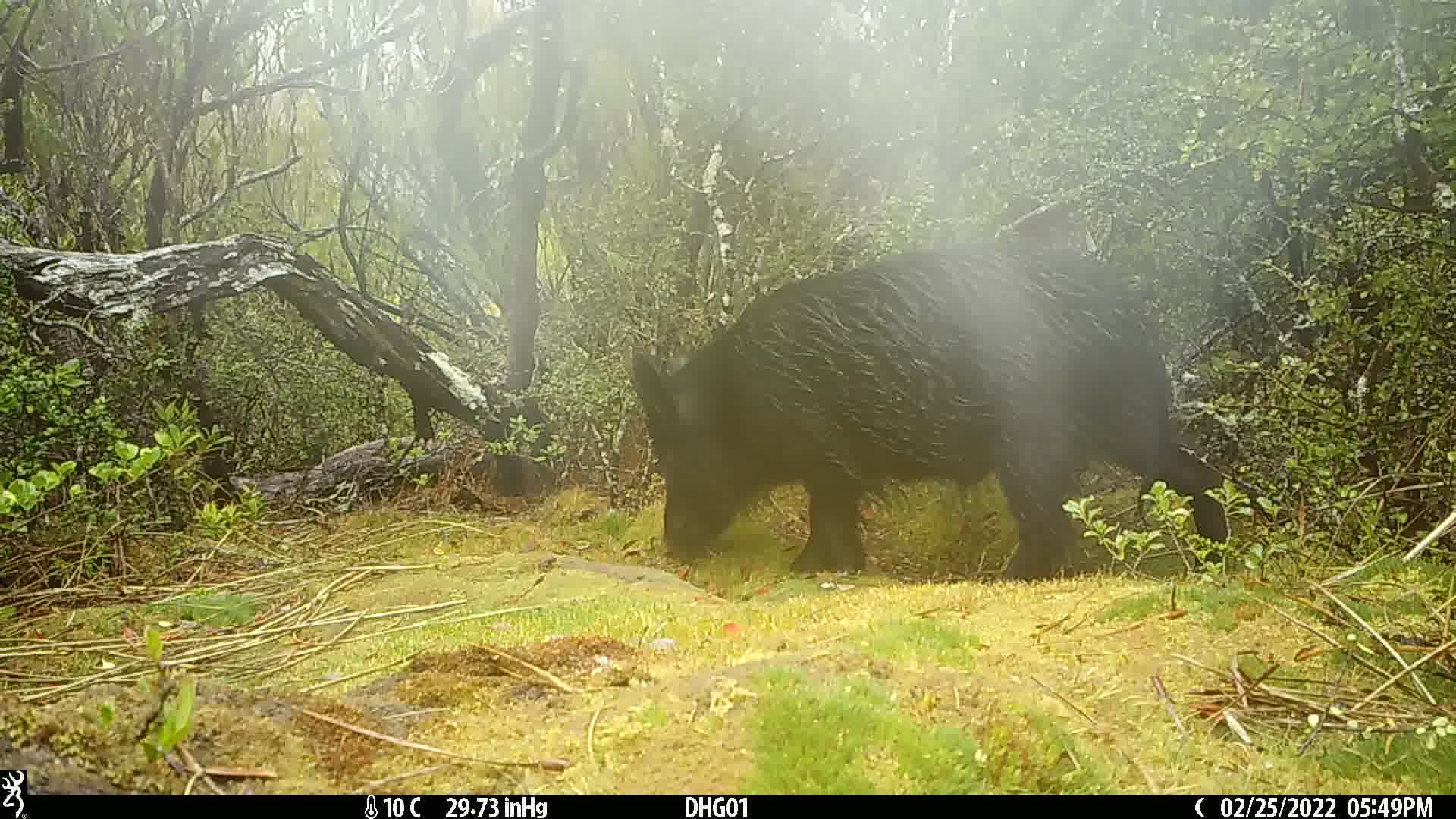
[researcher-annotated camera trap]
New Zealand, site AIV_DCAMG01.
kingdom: Animalia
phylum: Chordata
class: Mammalia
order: Artiodactyla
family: Suidae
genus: Sus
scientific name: Sus scrofa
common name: pig